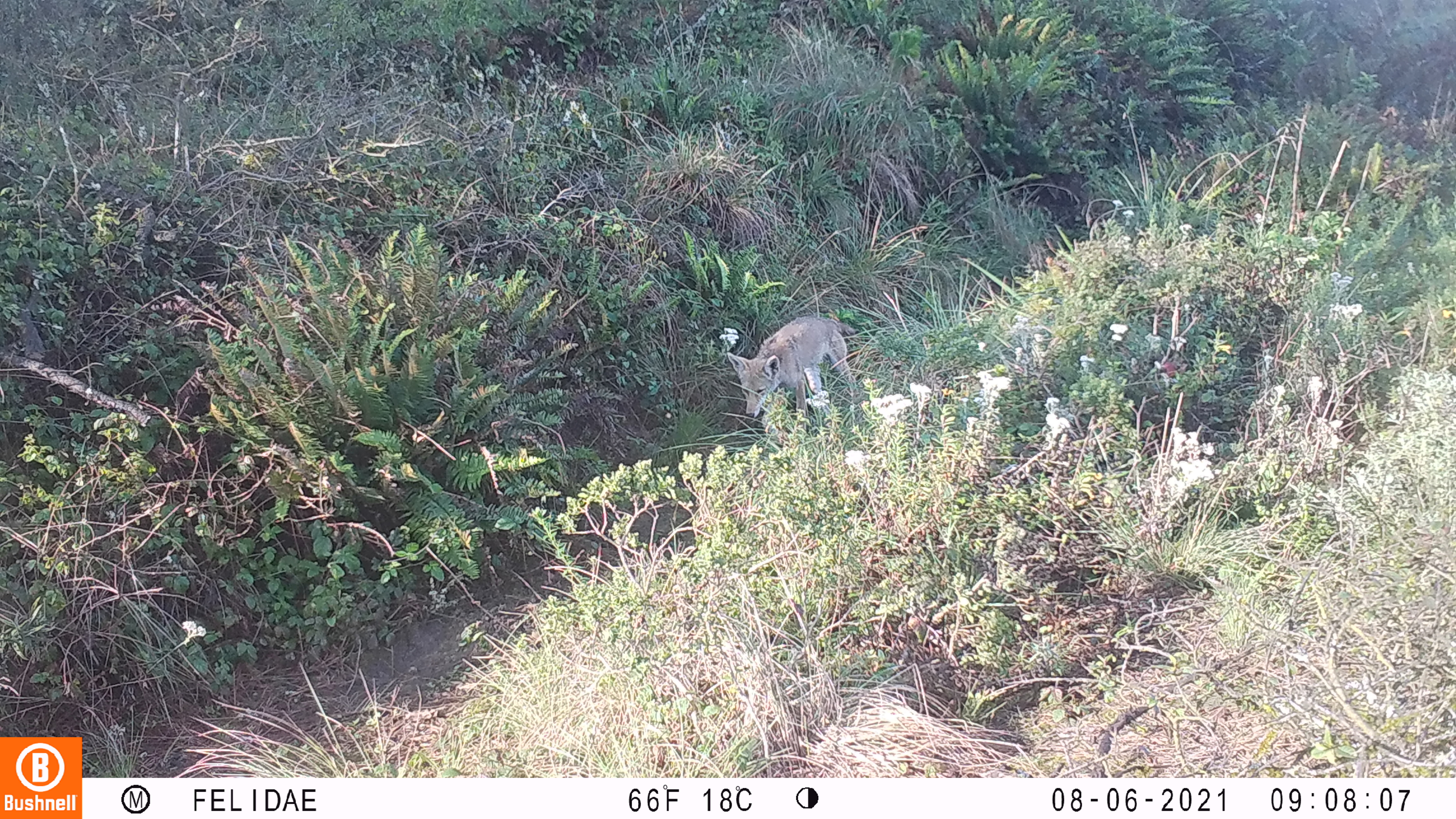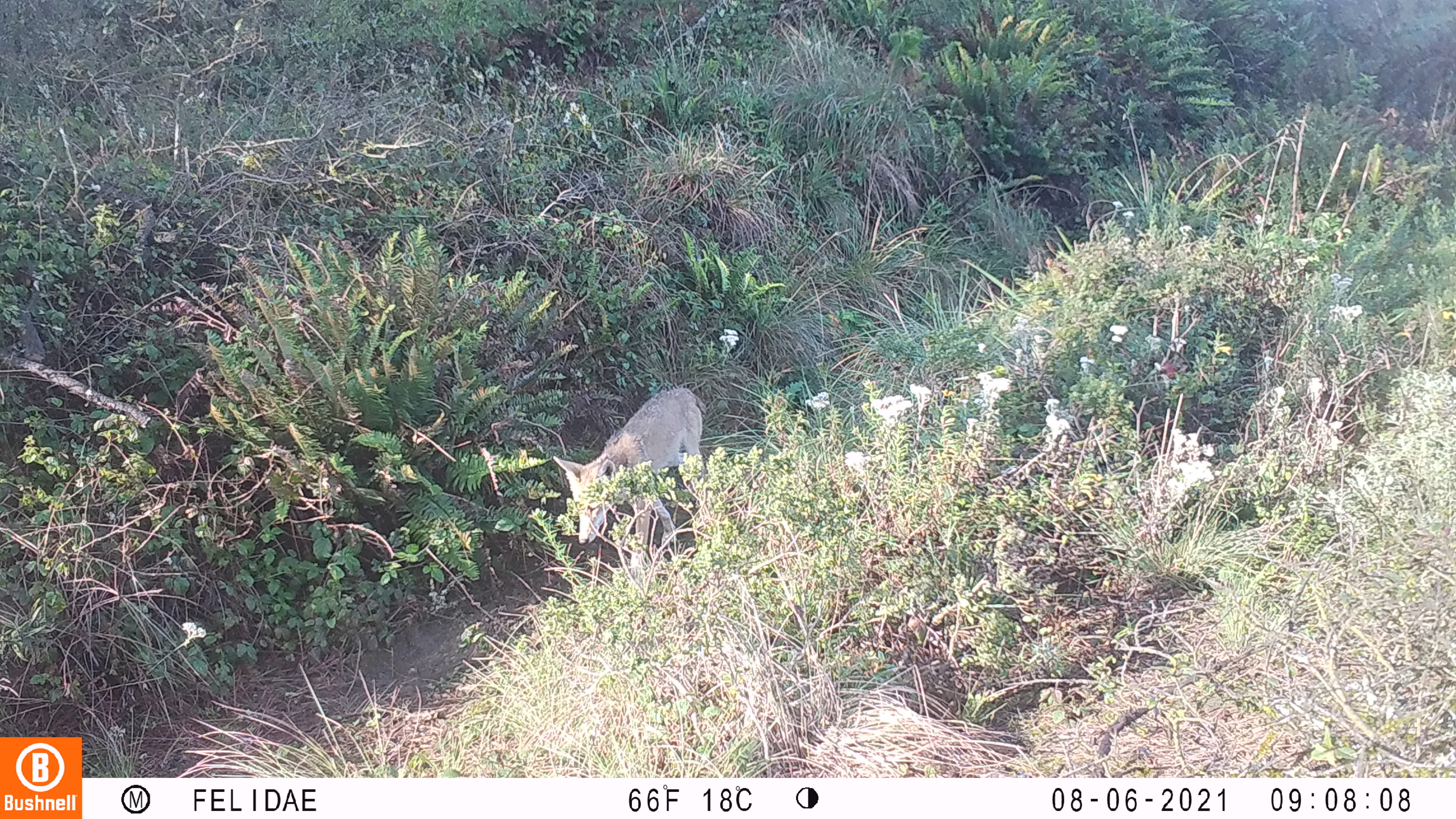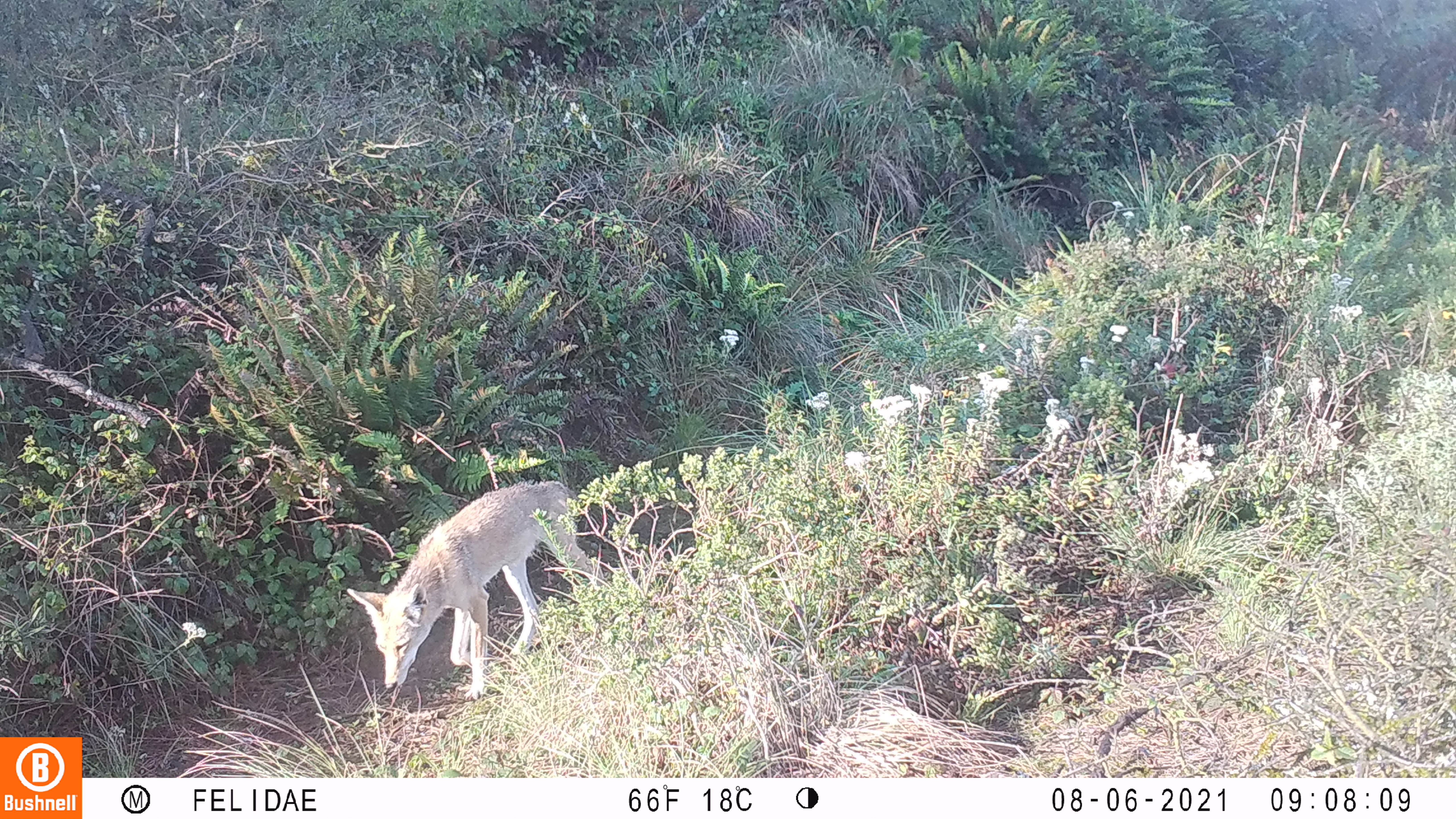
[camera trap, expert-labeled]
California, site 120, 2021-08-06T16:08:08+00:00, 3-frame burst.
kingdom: Animalia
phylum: Chordata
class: Mammalia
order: Carnivora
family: Canidae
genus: Canis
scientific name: Canis latrans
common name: coyote